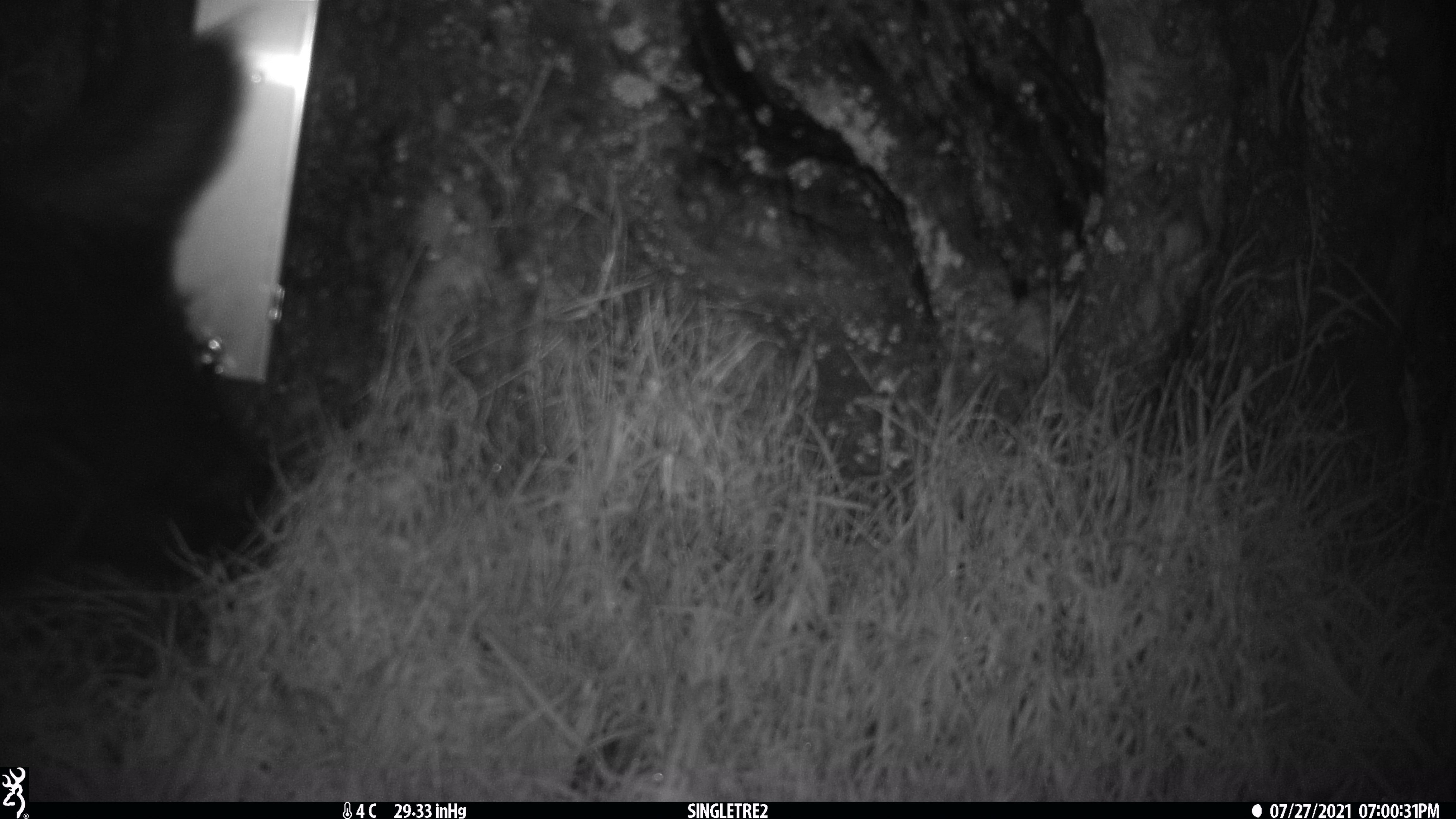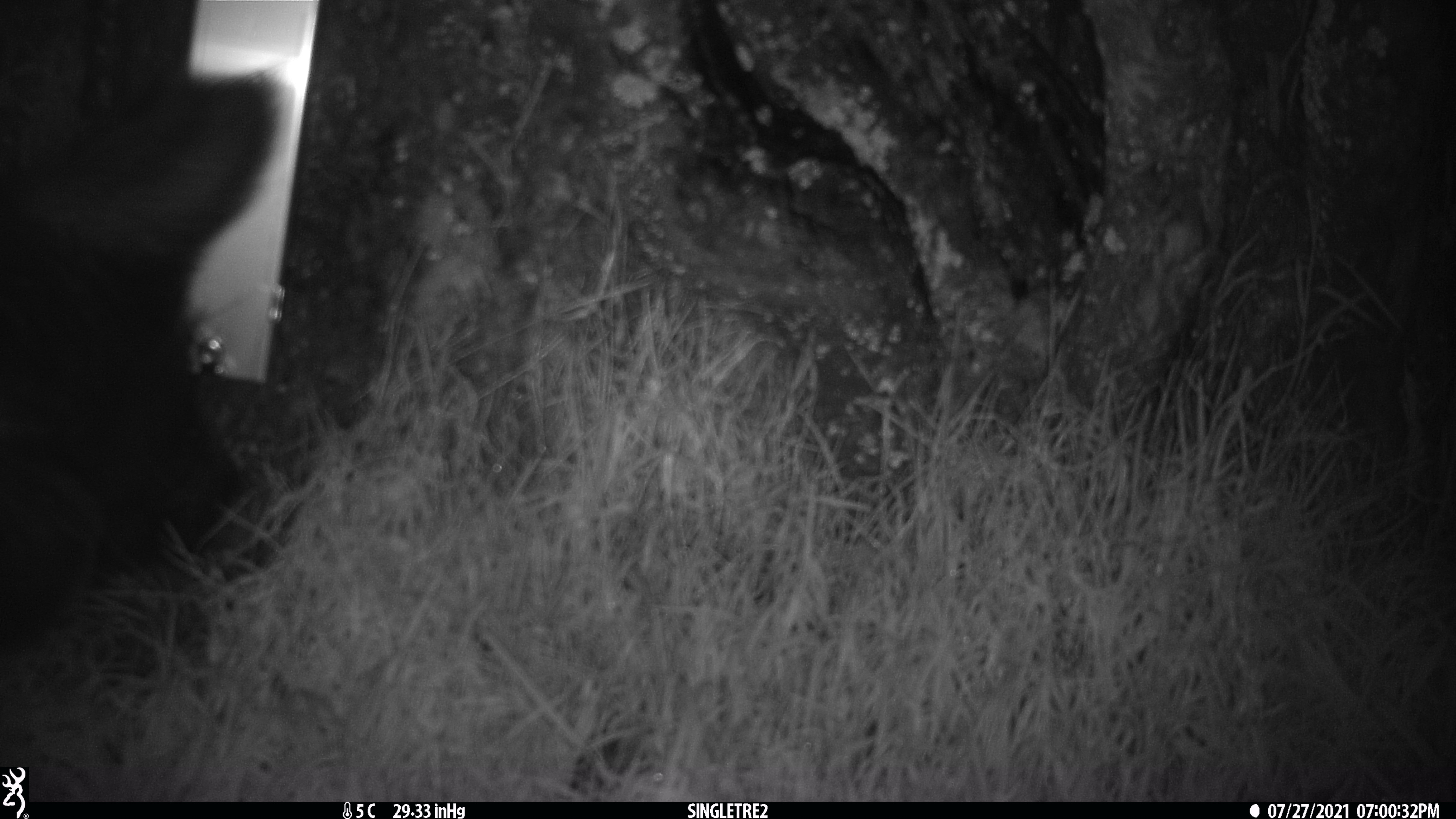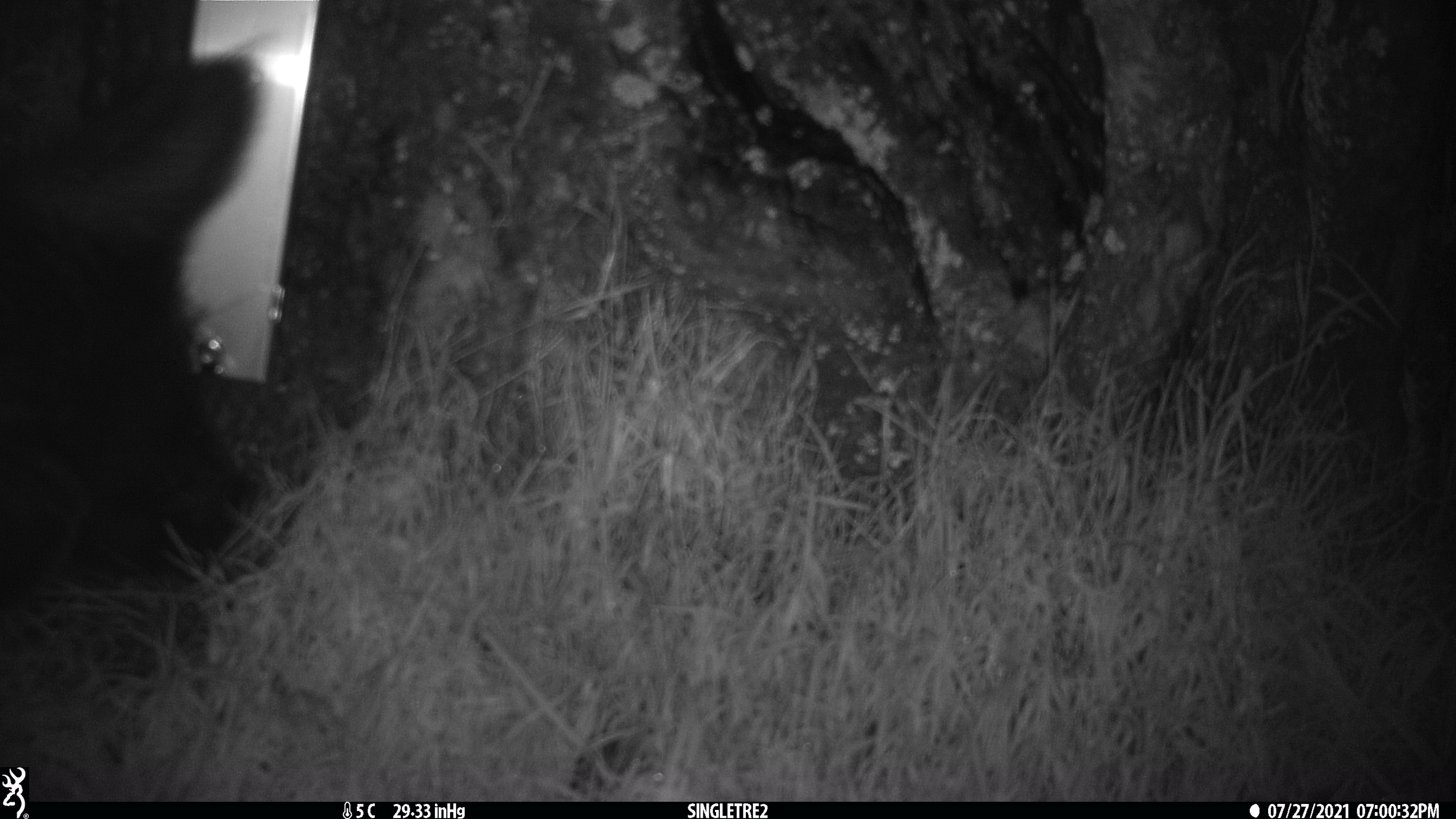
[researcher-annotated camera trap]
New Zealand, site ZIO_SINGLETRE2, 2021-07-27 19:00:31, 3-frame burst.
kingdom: Animalia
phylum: Chordata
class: Mammalia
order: Diprotodontia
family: Phalangeridae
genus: Trichosurus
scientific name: Trichosurus vulpecula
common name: common brushtail possum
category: possum